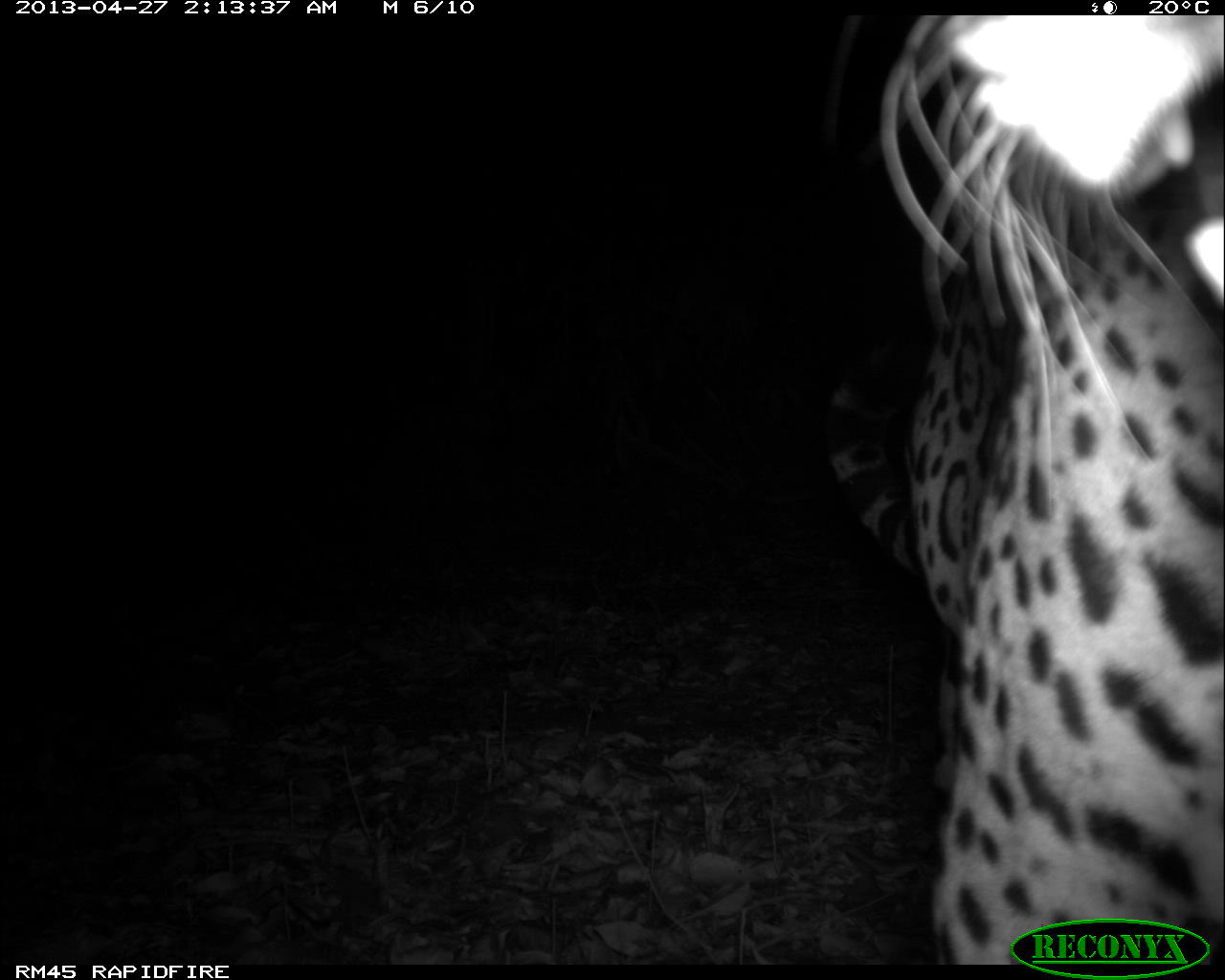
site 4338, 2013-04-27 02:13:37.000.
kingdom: Animalia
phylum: Chordata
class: Mammalia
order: Carnivora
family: Felidae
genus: Panthera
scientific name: Panthera onca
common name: jaguar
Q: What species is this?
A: Panthera onca (jaguar).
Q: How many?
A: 1.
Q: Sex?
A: Male.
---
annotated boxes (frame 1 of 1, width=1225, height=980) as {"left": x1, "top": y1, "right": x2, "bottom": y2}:
panthera onca: {"left": 814, "top": 10, "right": 1225, "bottom": 959}